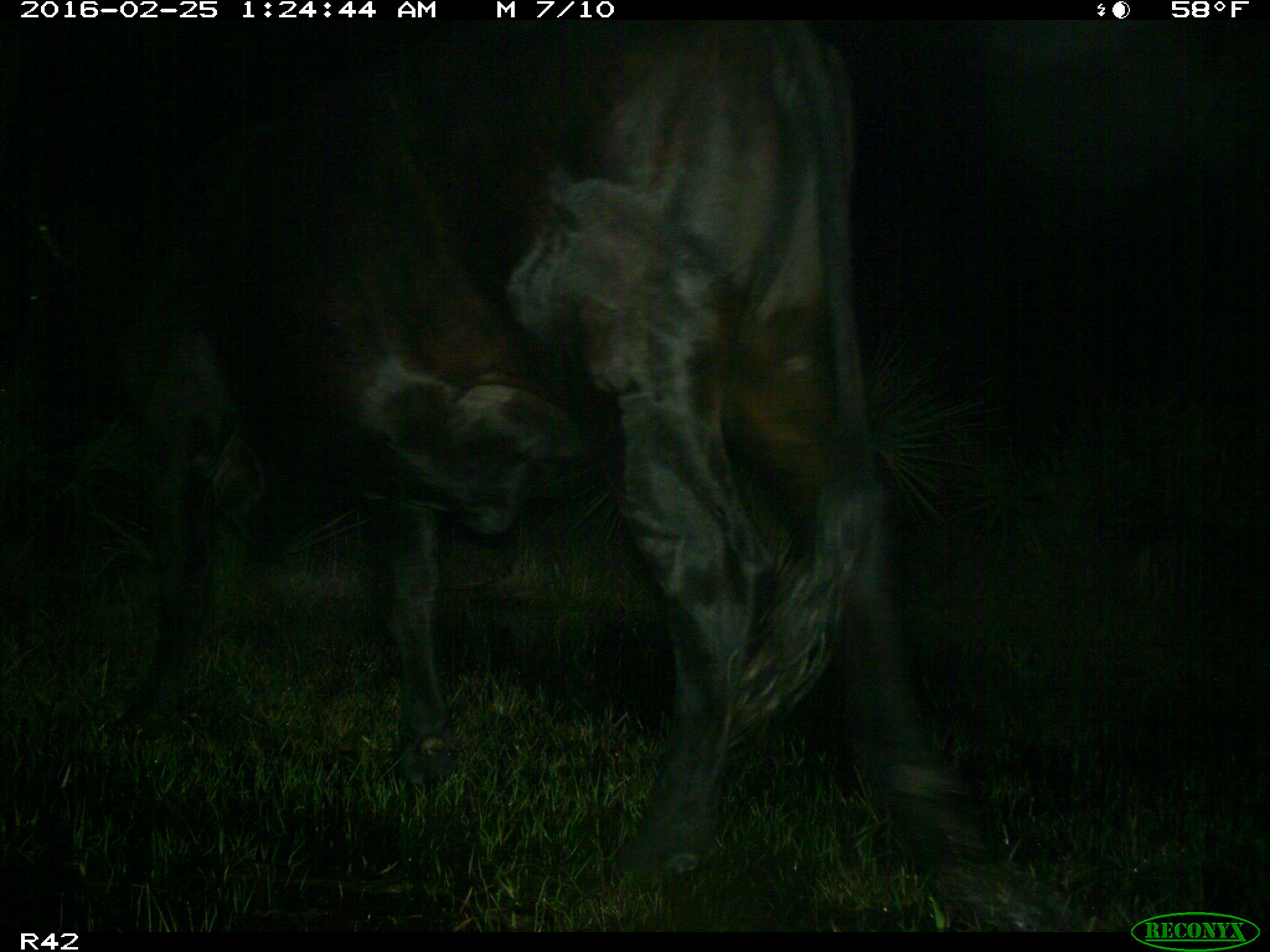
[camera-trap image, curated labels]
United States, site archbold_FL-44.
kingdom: Animalia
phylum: Chordata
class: Mammalia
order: Artiodactyla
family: Bovidae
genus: Bos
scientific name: Bos taurus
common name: domestic cow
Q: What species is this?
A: Bos taurus (domestic cow).